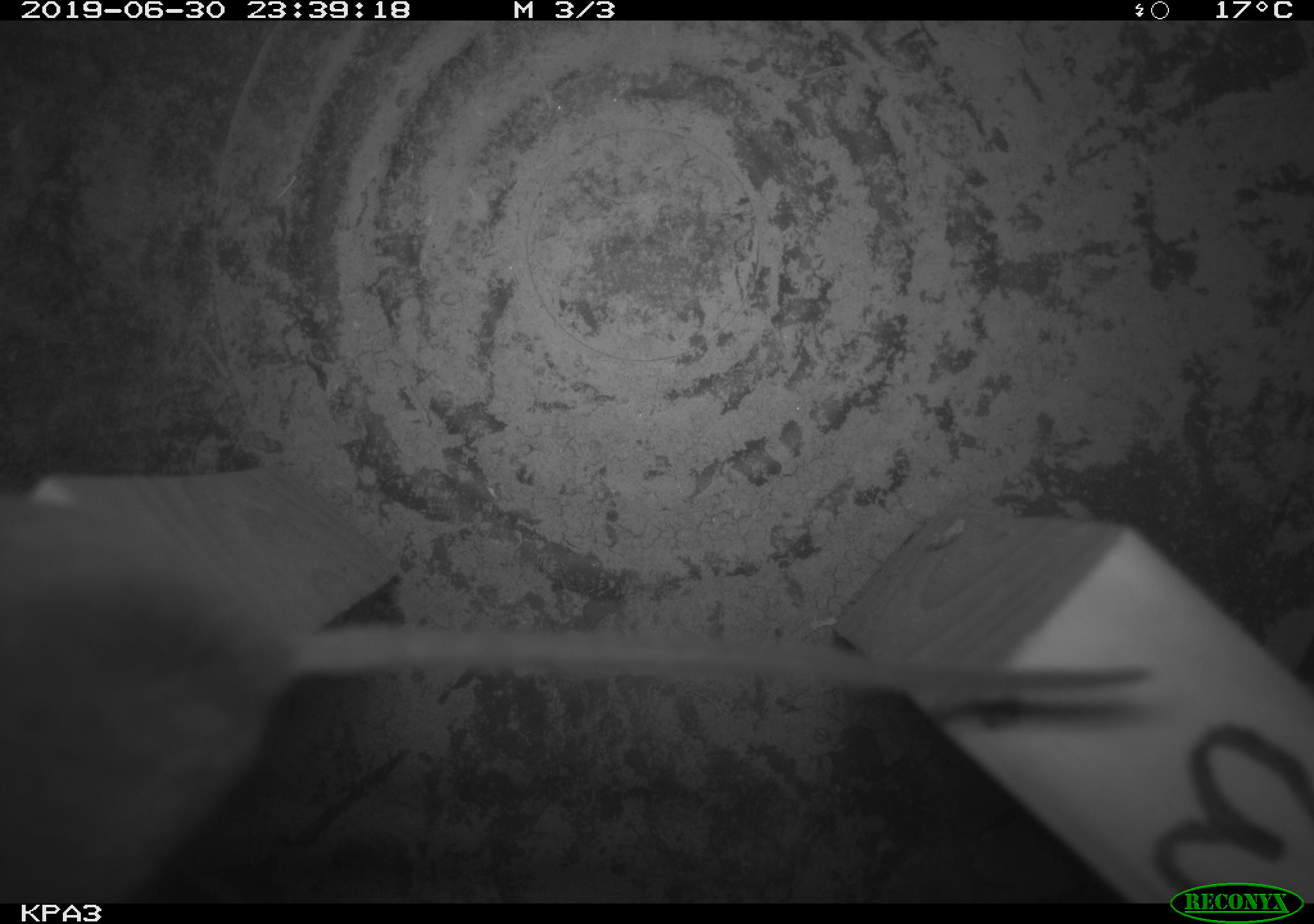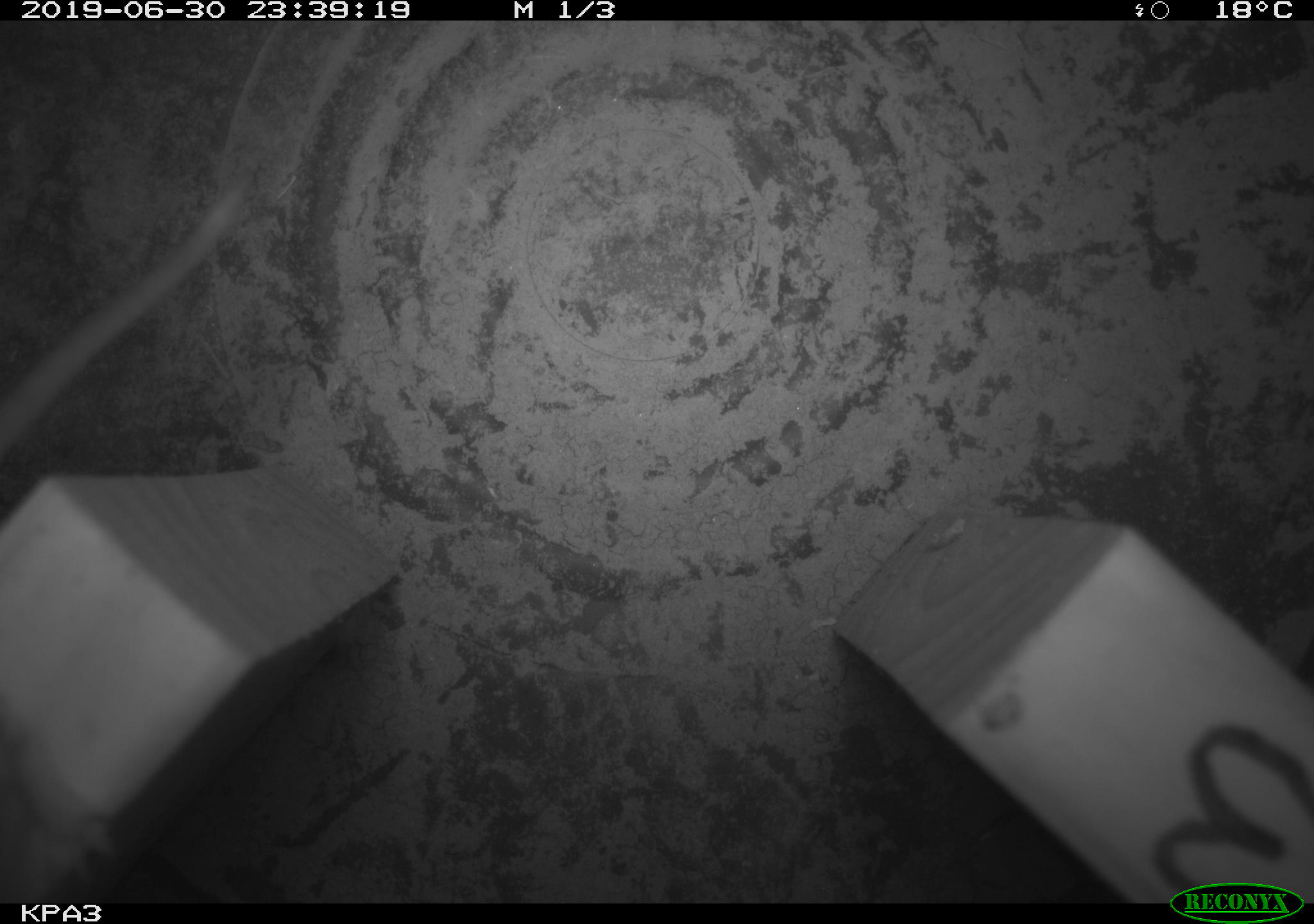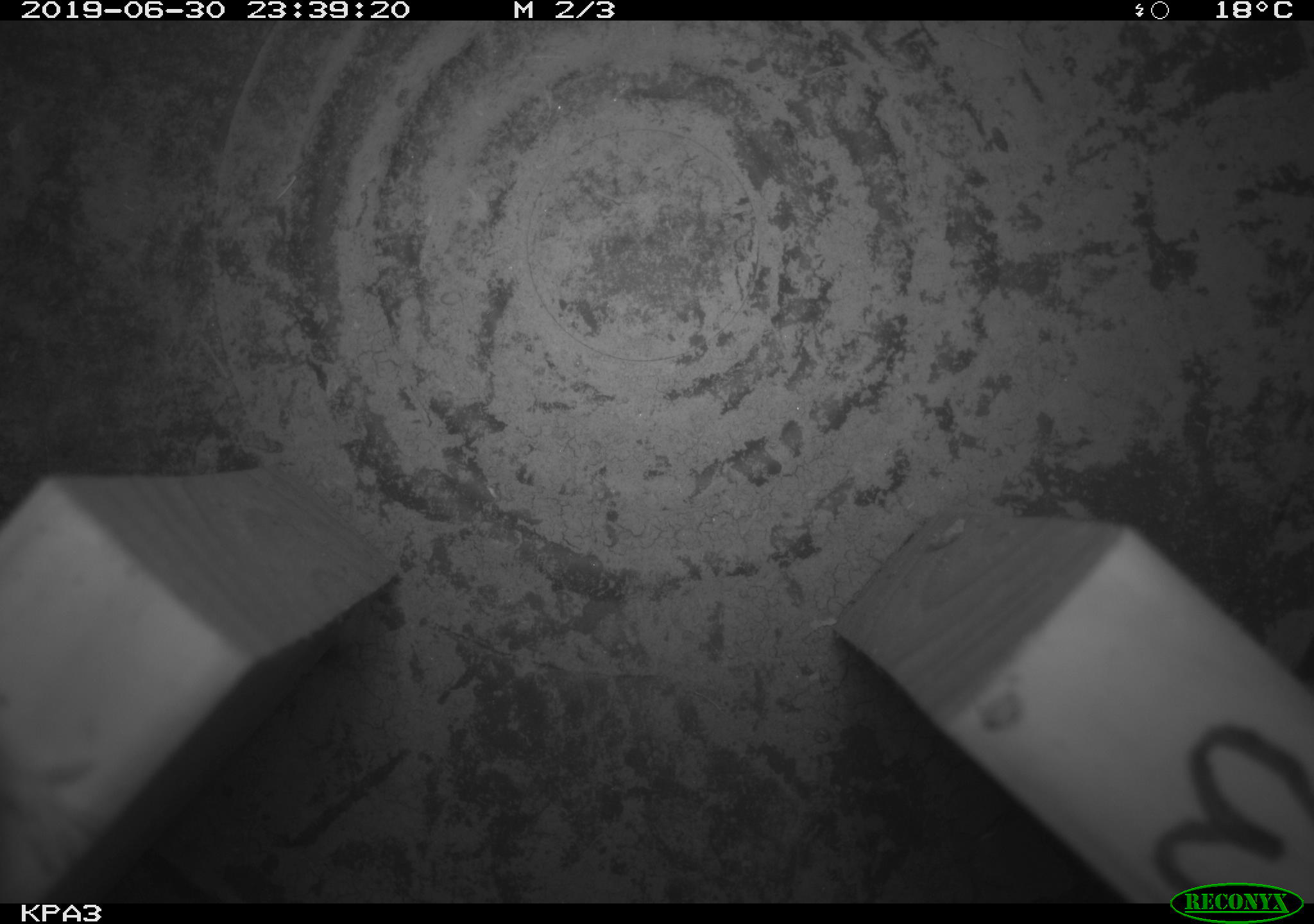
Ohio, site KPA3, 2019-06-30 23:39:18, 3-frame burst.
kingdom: Animalia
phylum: Chordata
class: Mammalia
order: Rodentia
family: Cricetidae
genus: Peromyscus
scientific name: Peromyscus leucopus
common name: white-footed mouse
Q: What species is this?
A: White-footed mouse (Peromyscus leucopus).